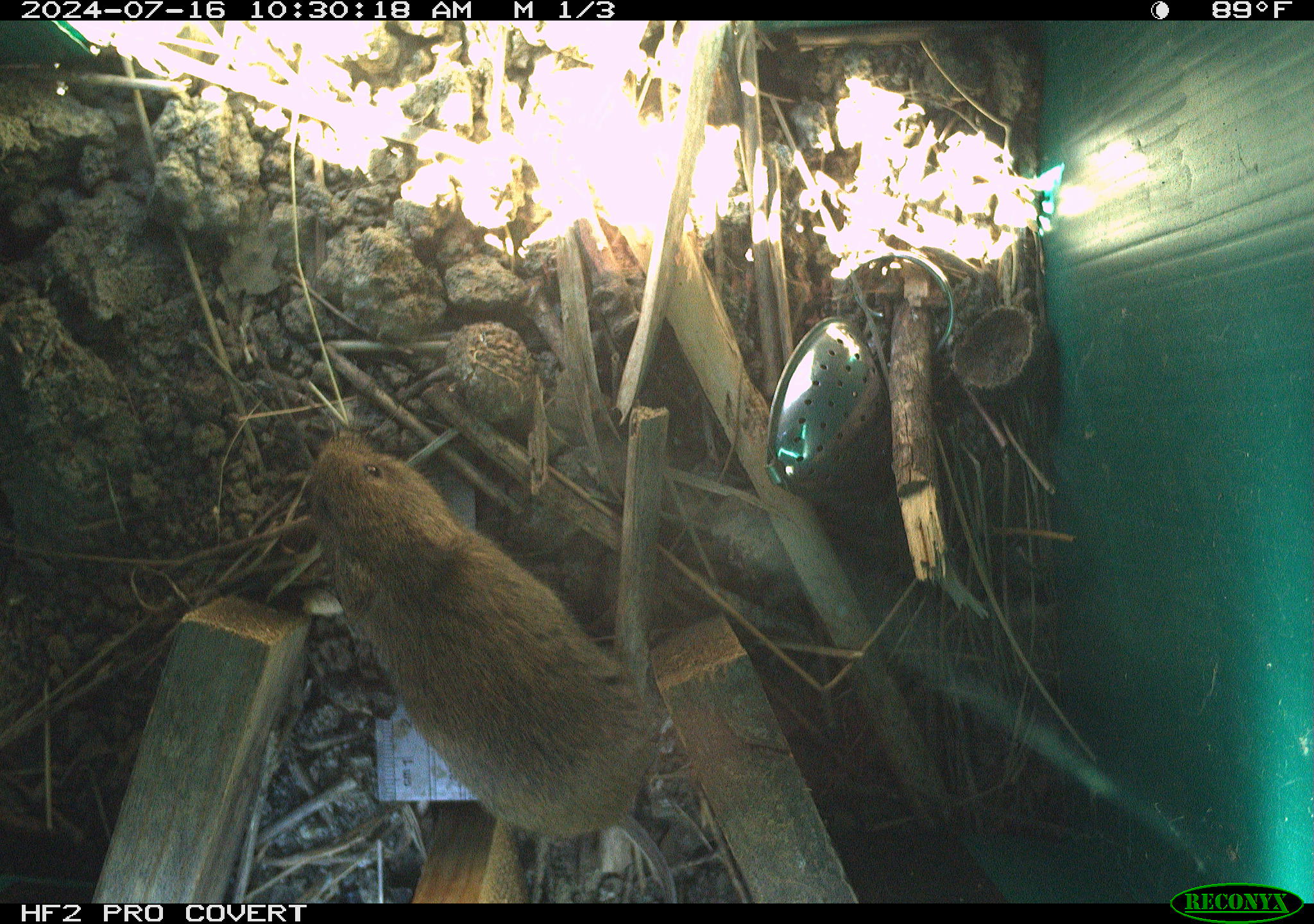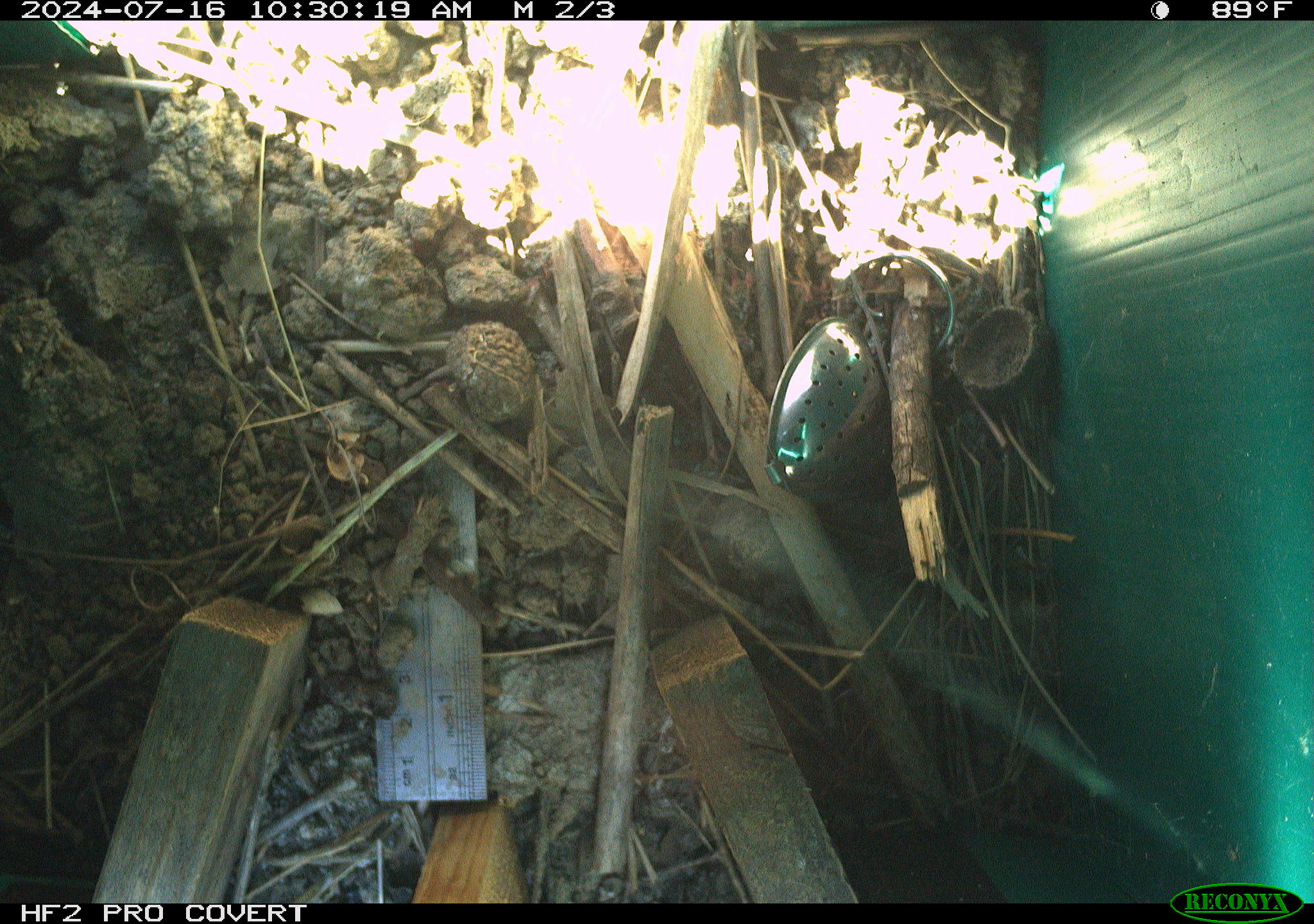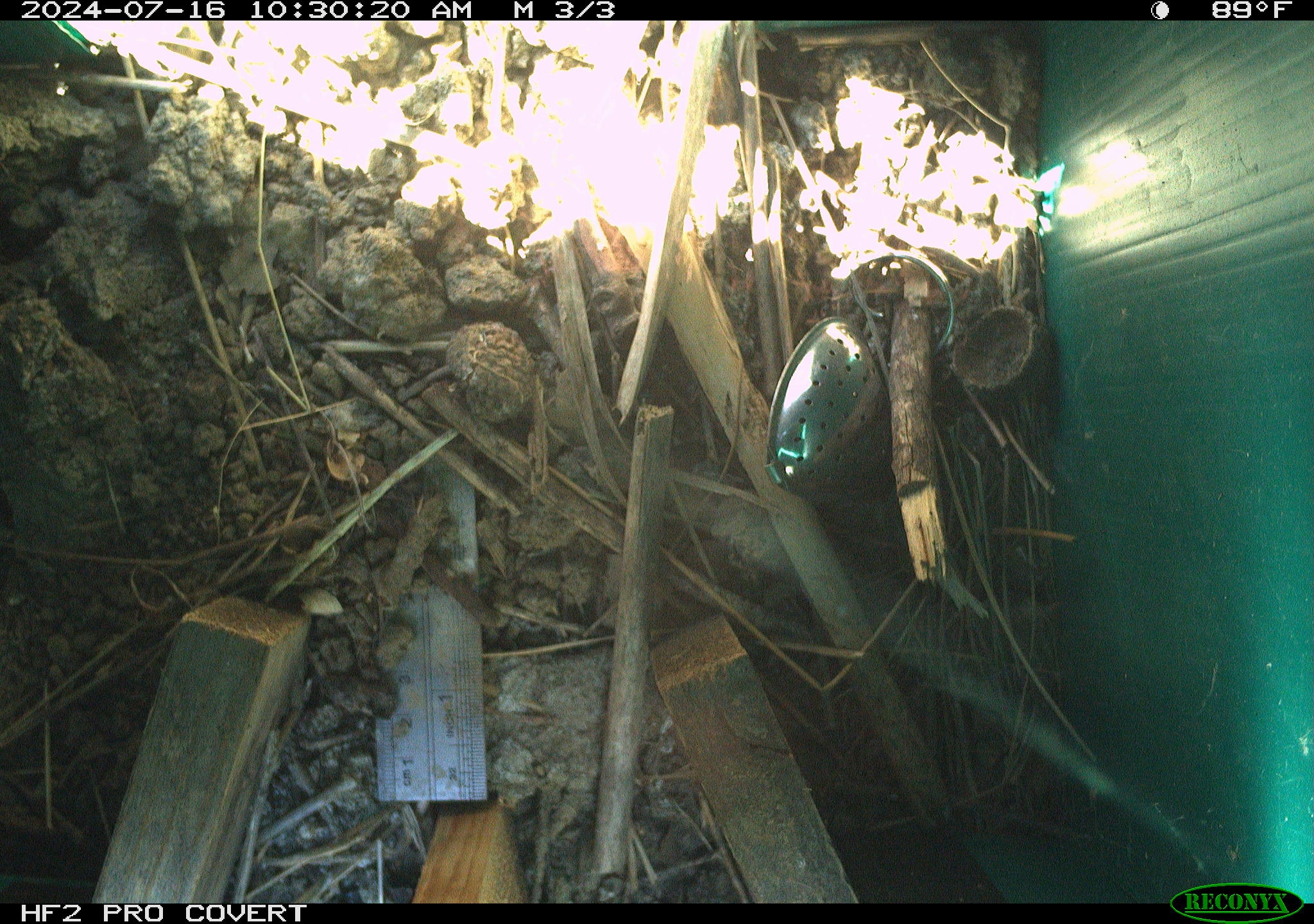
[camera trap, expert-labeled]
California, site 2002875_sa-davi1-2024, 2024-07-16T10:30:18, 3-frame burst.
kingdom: Animalia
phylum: Chordata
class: Mammalia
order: Rodentia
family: Cricetidae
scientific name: Arvicolinae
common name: voles, lemmings, and muskrats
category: arvicolinae subfamily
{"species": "arvicolinae subfamily (voles, lemmings, and muskrats) (Arvicolinae)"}